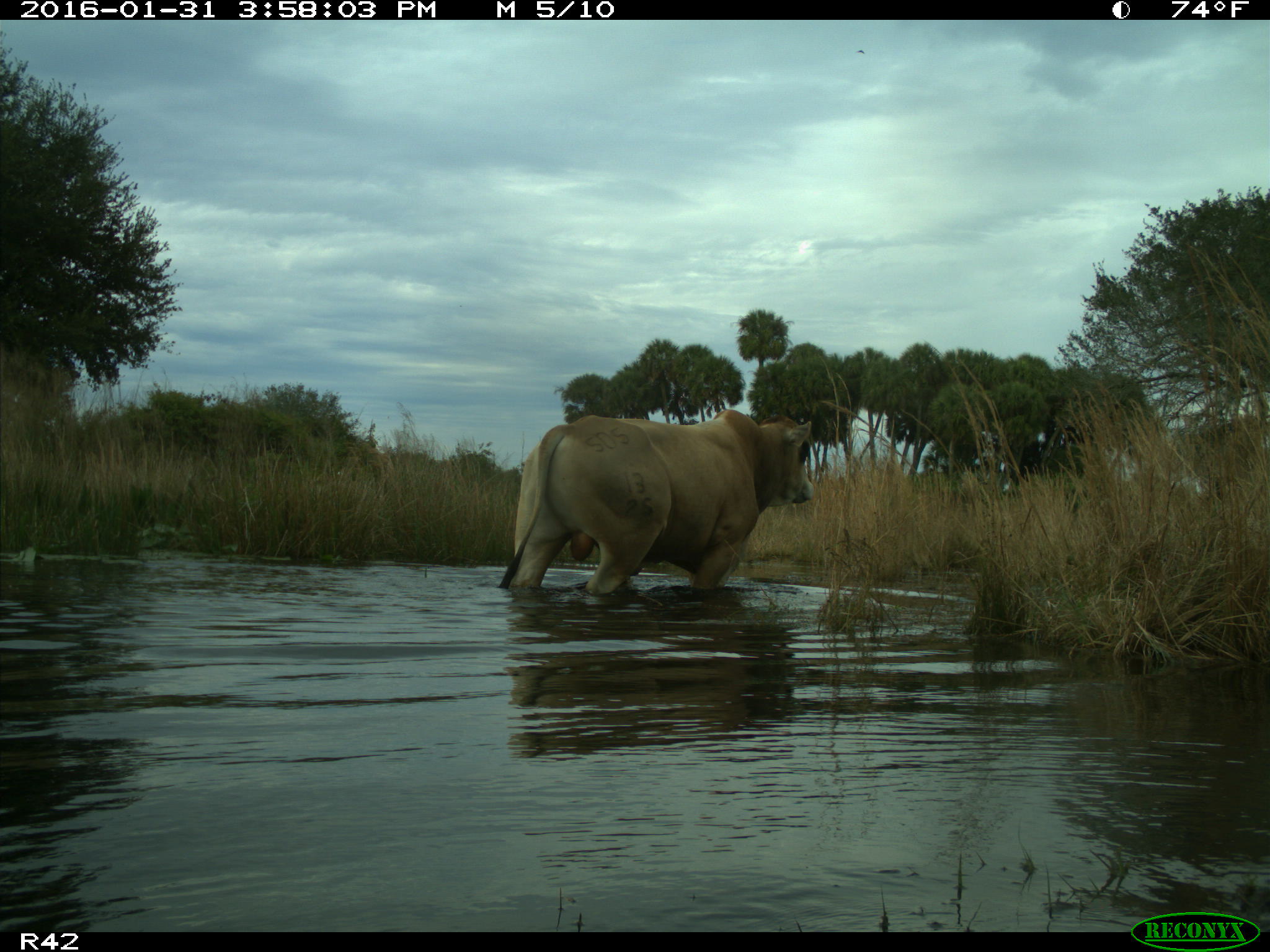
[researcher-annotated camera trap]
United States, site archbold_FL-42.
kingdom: Animalia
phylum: Chordata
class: Mammalia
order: Artiodactyla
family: Bovidae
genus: Bos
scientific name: Bos taurus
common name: domestic cow